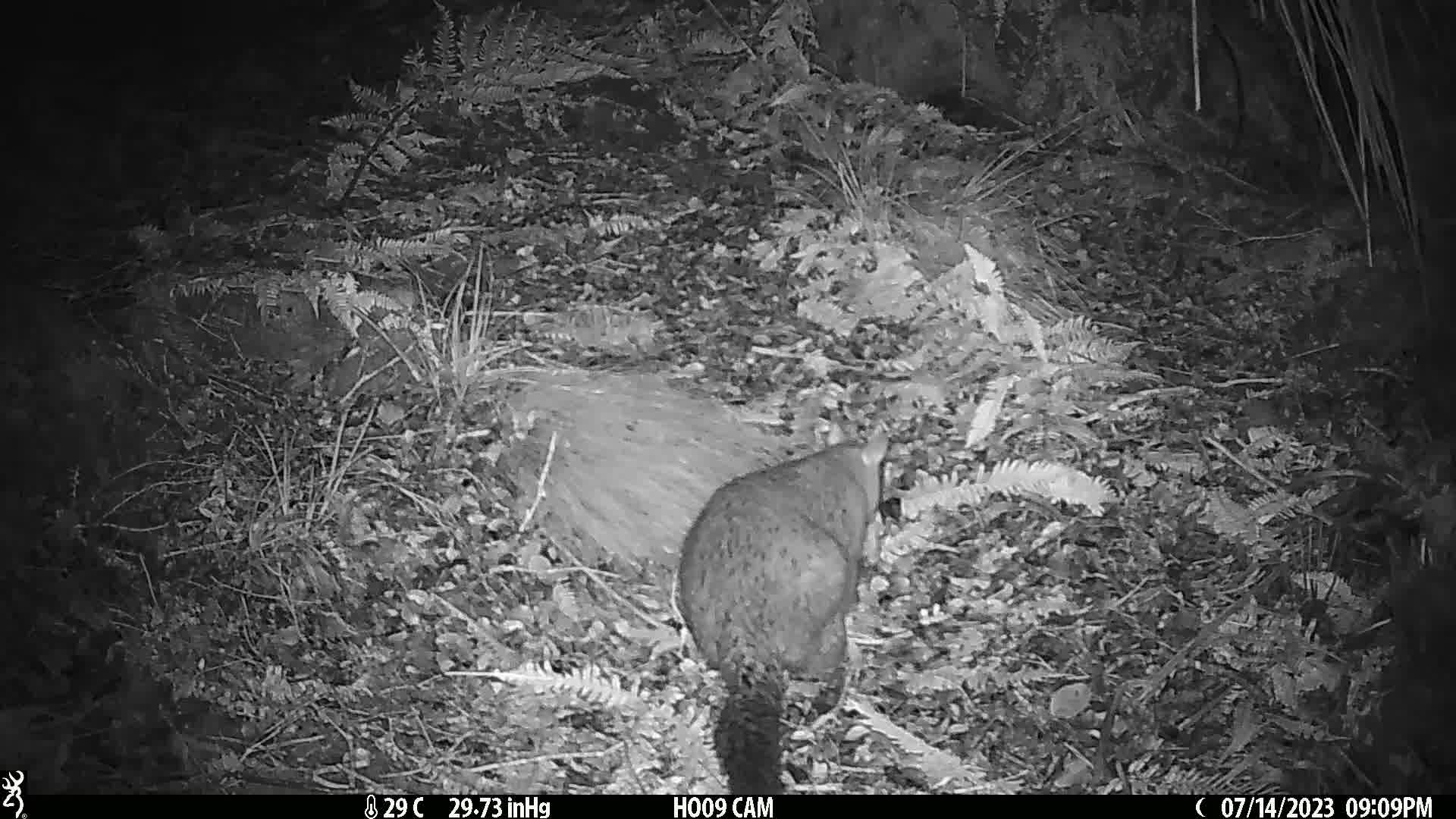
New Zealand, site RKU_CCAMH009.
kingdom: Animalia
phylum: Chordata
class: Mammalia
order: Diprotodontia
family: Phalangeridae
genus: Trichosurus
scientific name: Trichosurus vulpecula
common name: common brushtail possum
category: possum